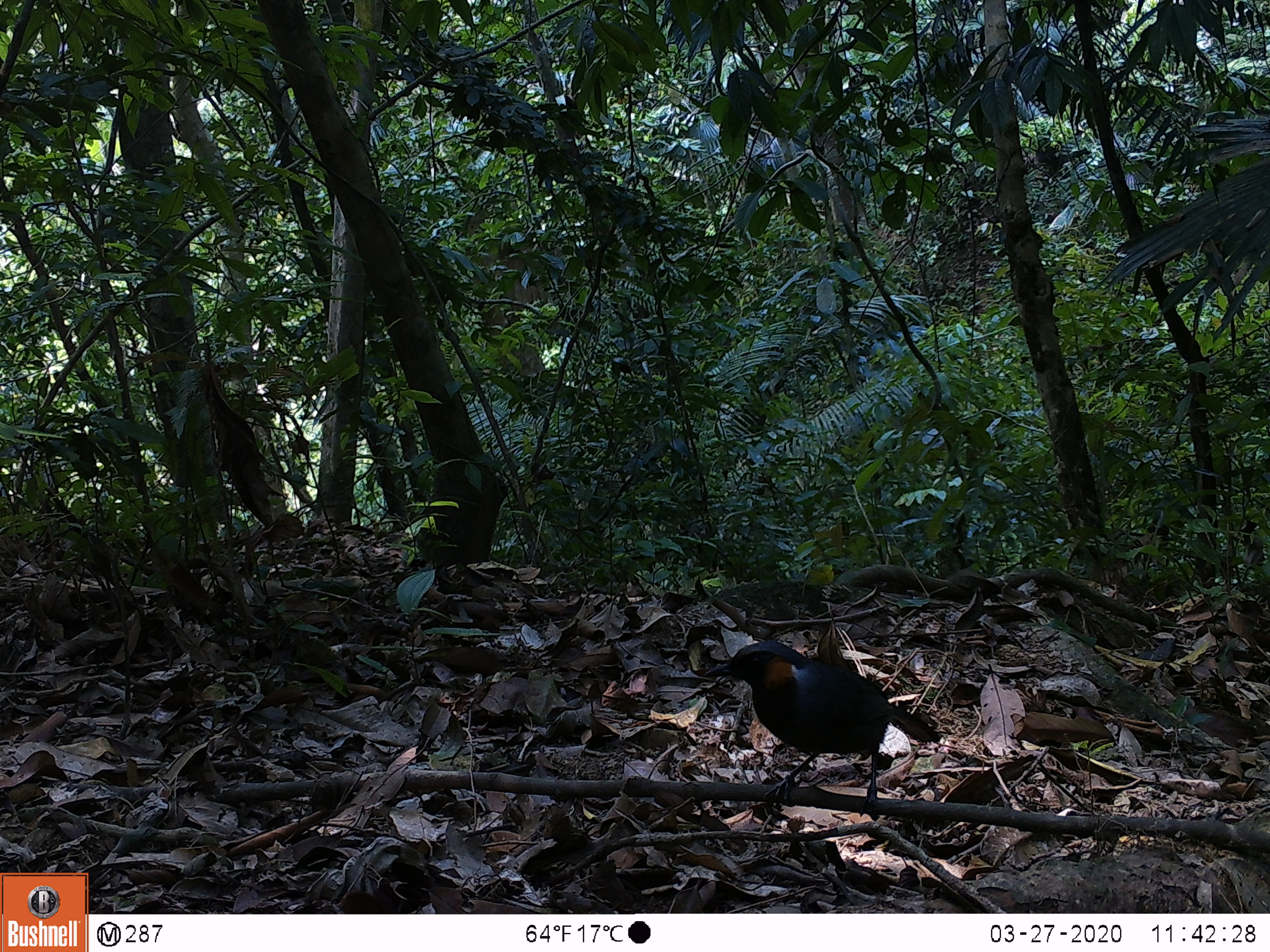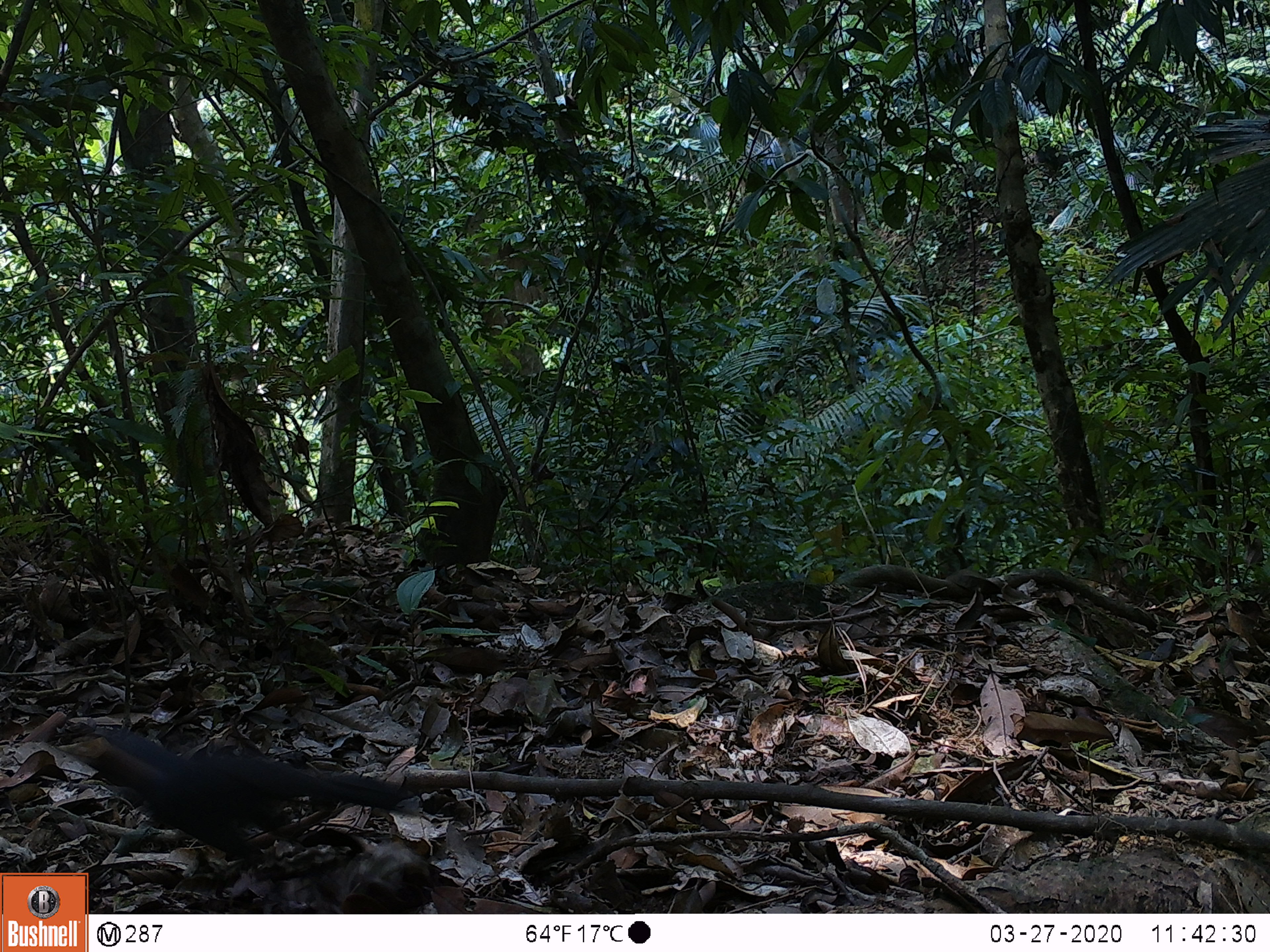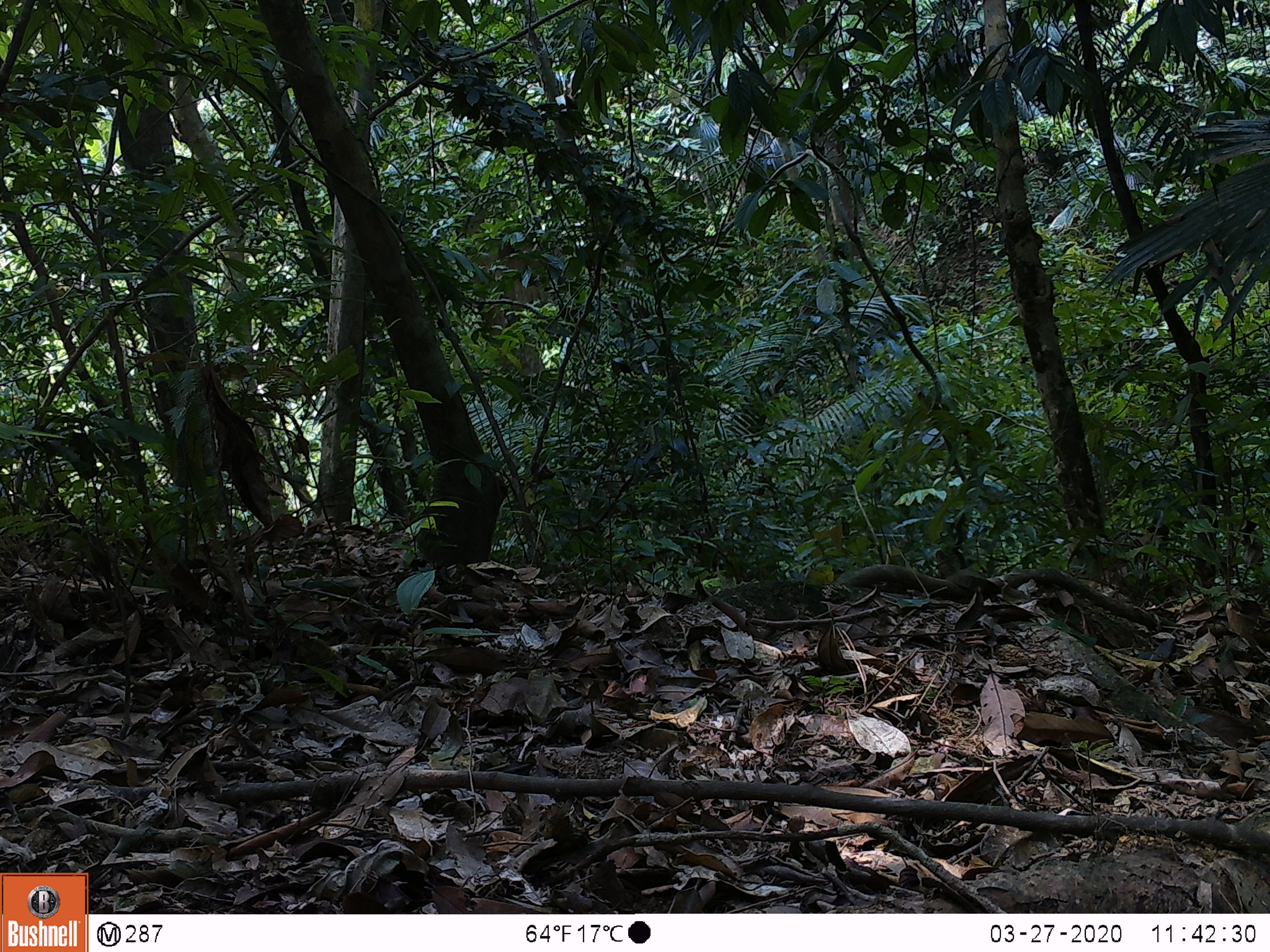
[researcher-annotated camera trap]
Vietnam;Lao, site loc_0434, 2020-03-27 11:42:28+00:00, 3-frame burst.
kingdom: Animalia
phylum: Chordata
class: Aves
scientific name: Aves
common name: bird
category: unidentified bird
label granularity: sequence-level